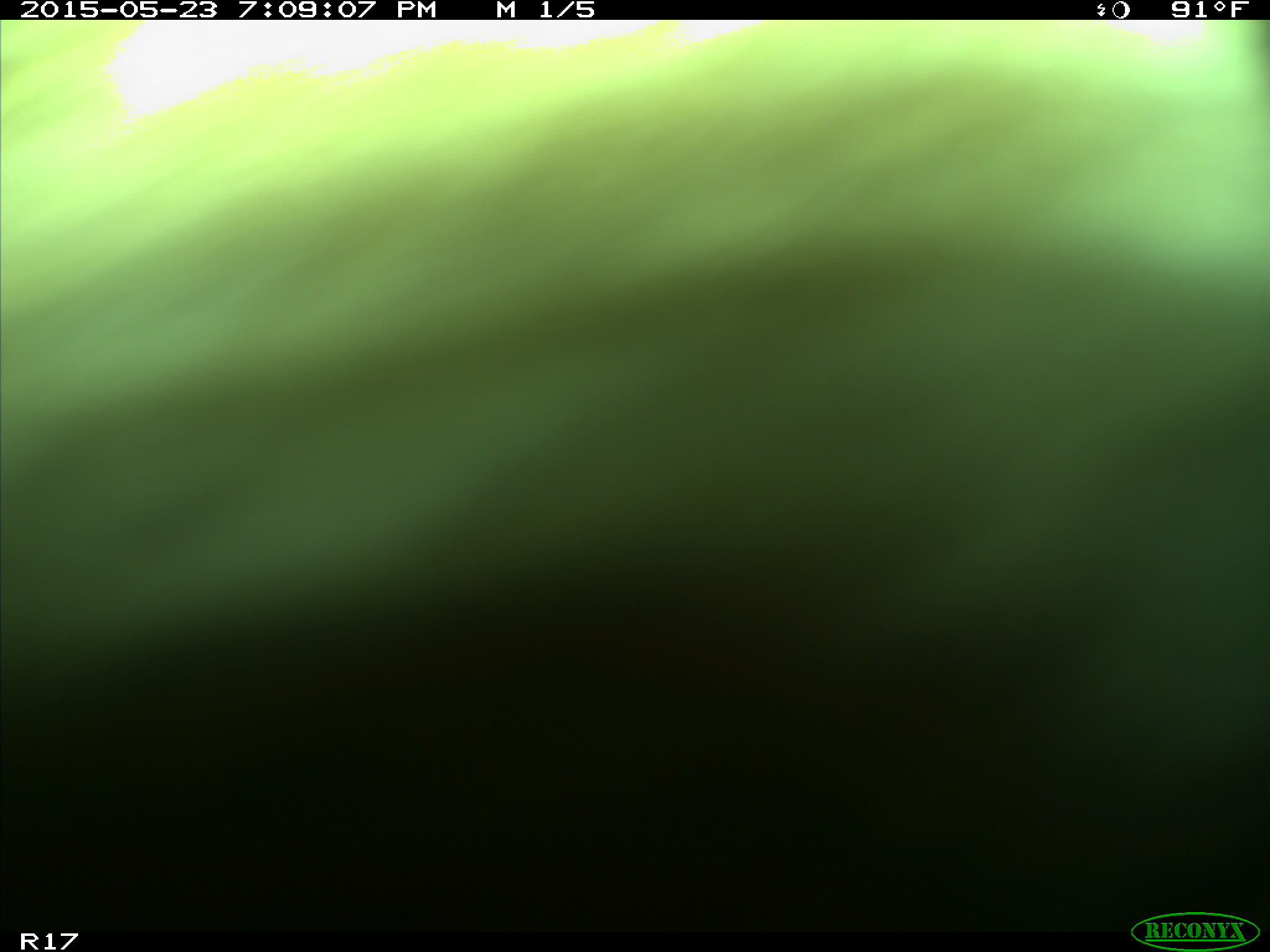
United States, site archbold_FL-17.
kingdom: Animalia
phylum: Chordata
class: Mammalia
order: Artiodactyla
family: Bovidae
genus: Bos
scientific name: Bos taurus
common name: domestic cow